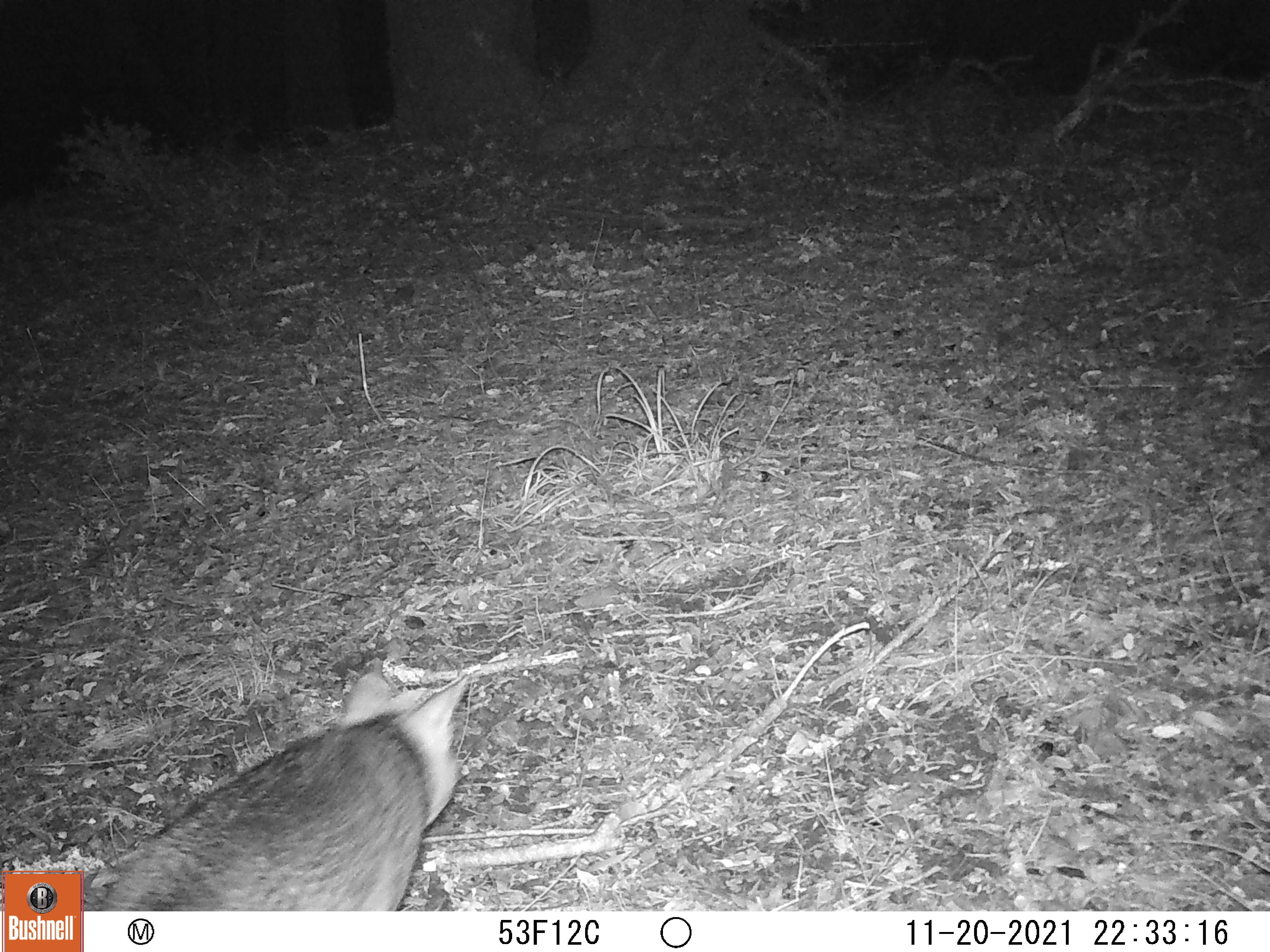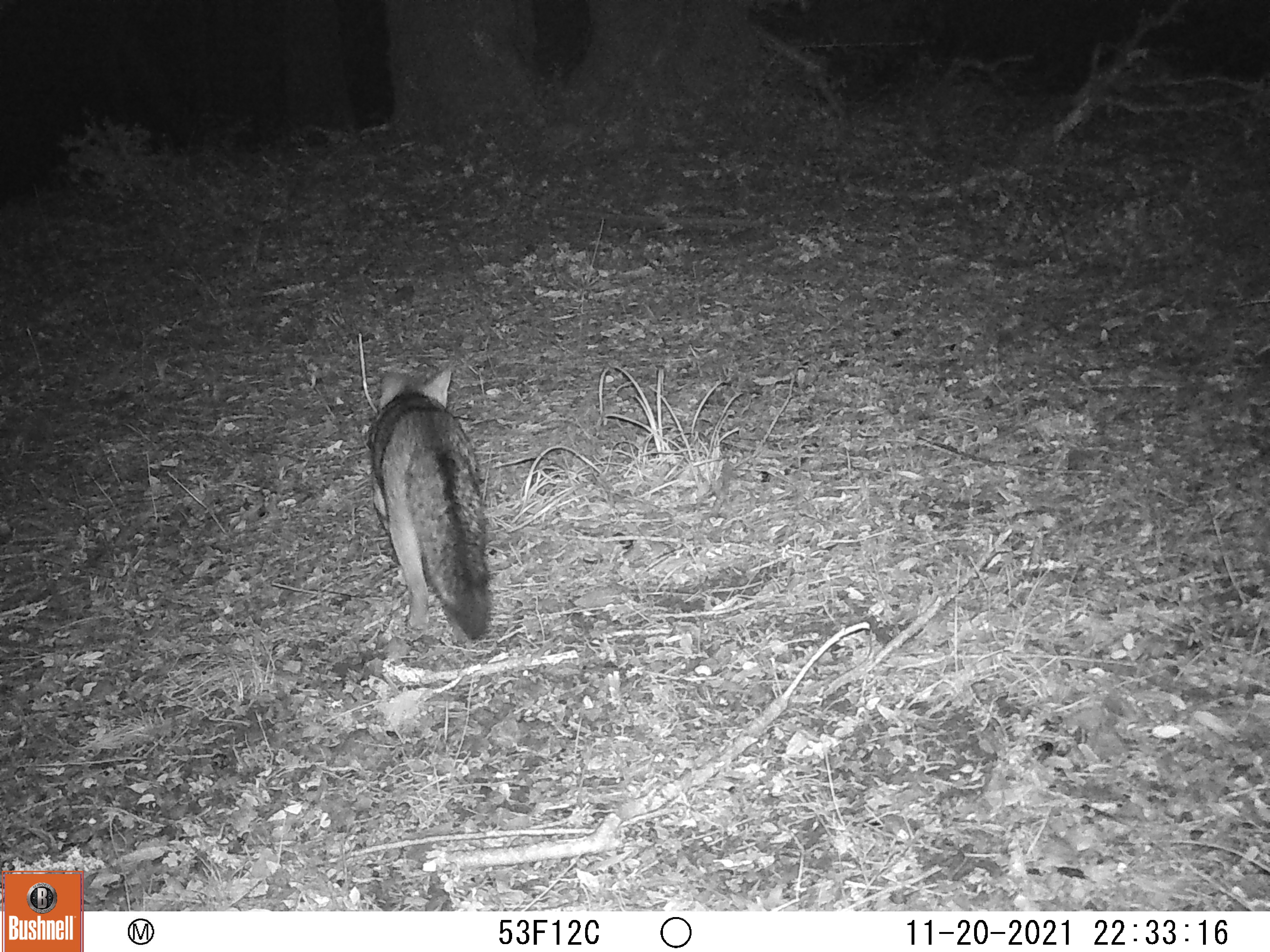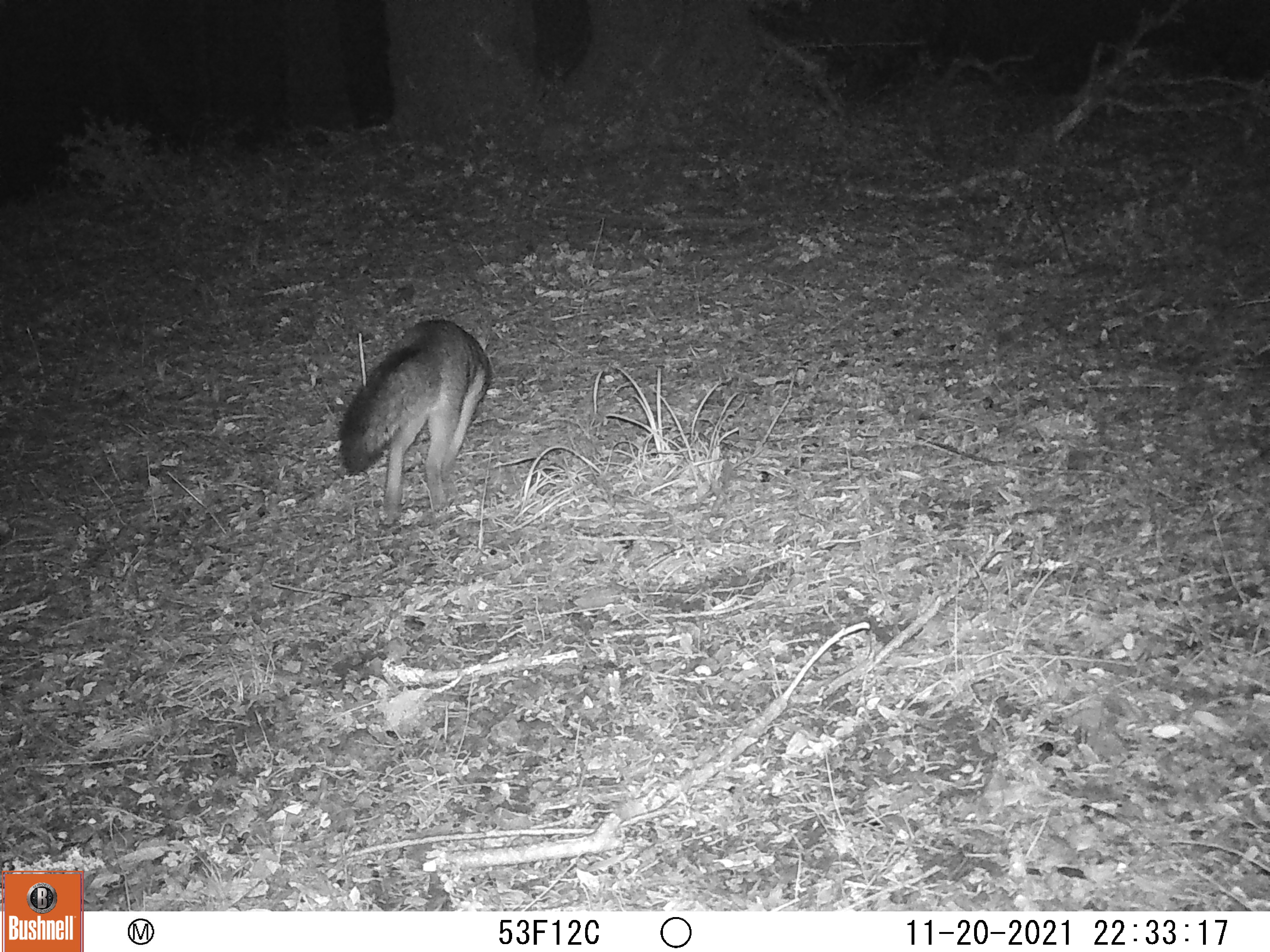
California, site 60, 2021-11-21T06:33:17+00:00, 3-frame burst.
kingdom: Animalia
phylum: Chordata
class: Mammalia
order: Carnivora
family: Canidae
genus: Urocyon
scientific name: Urocyon cinereoargenteus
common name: gray fox